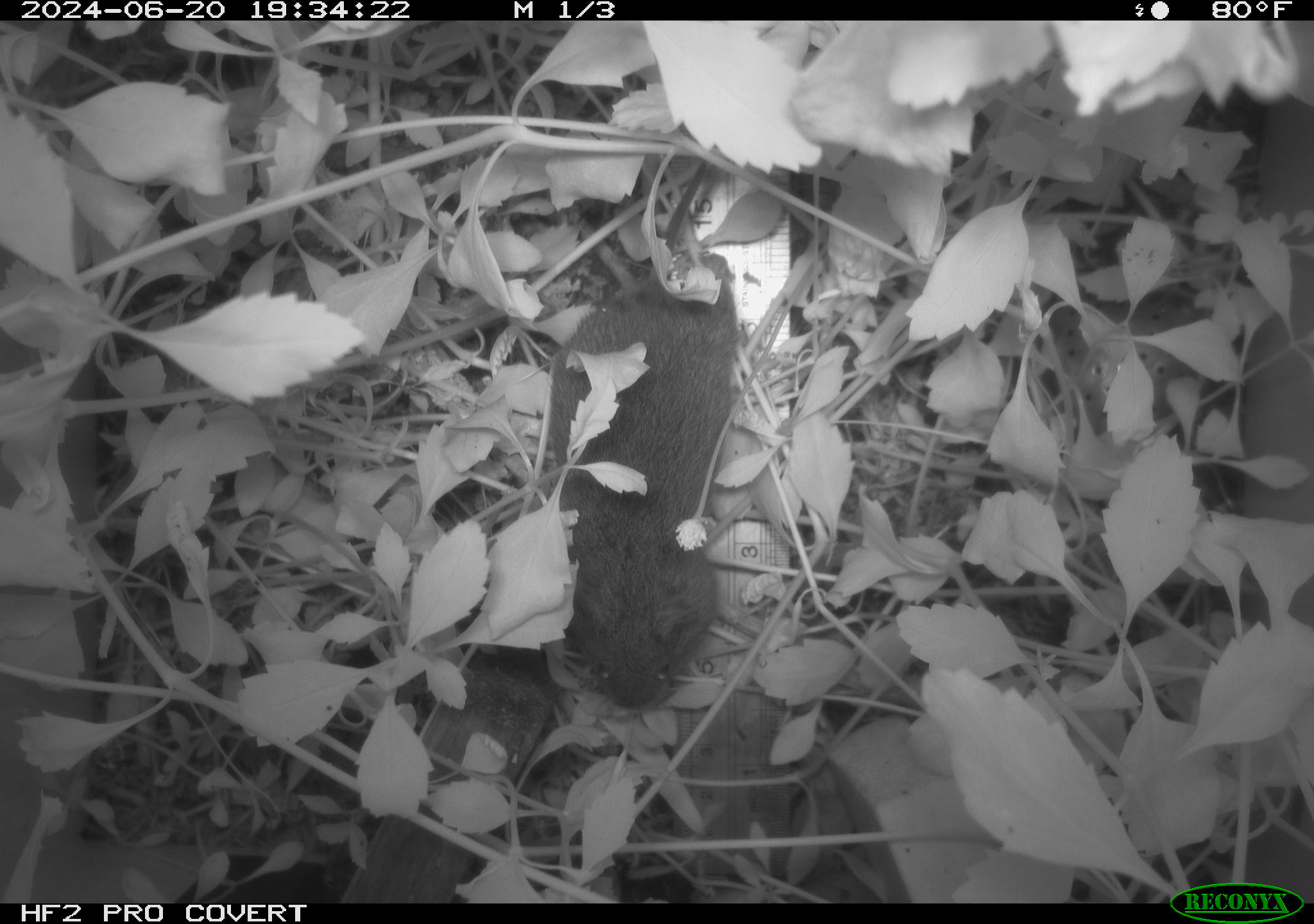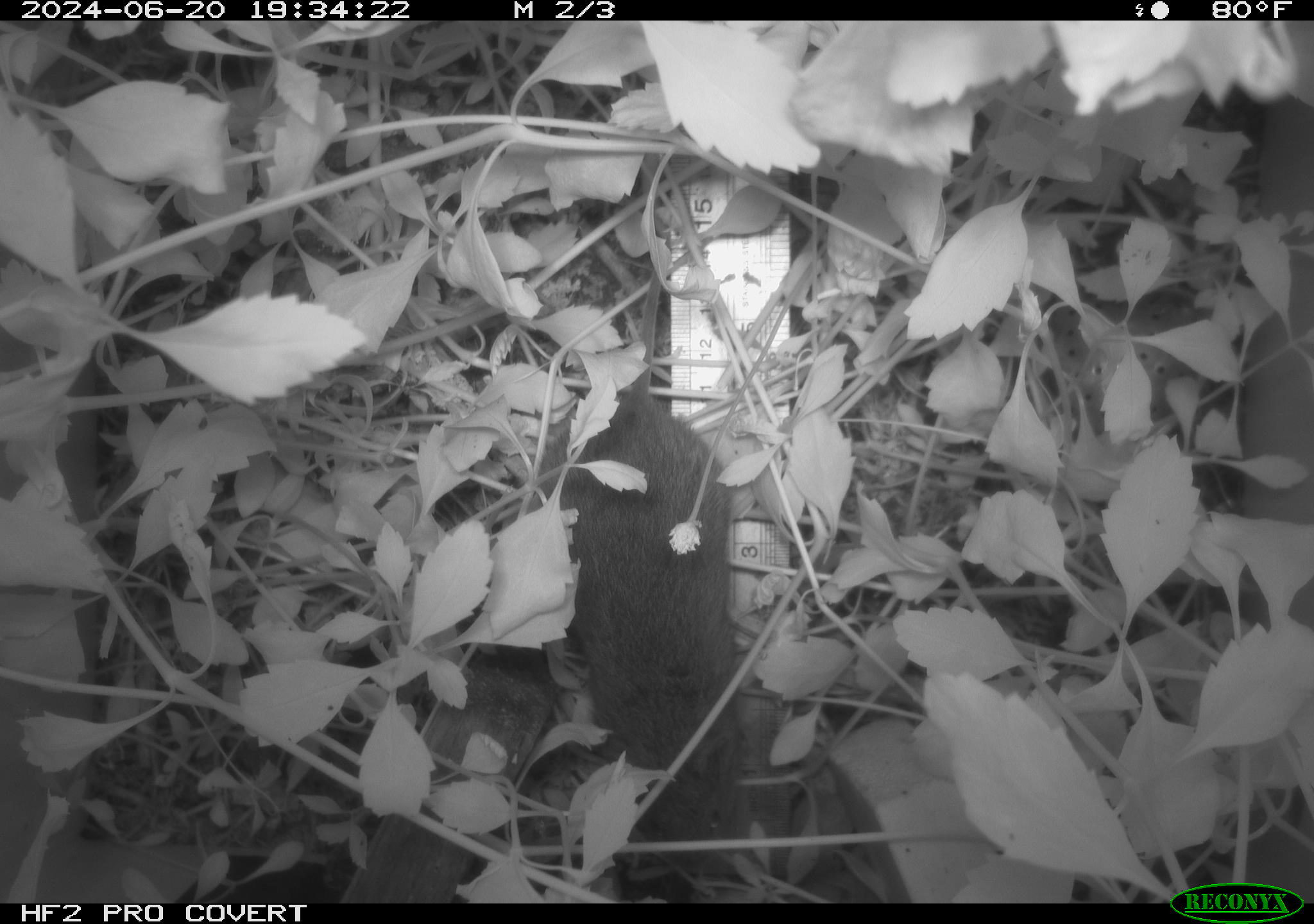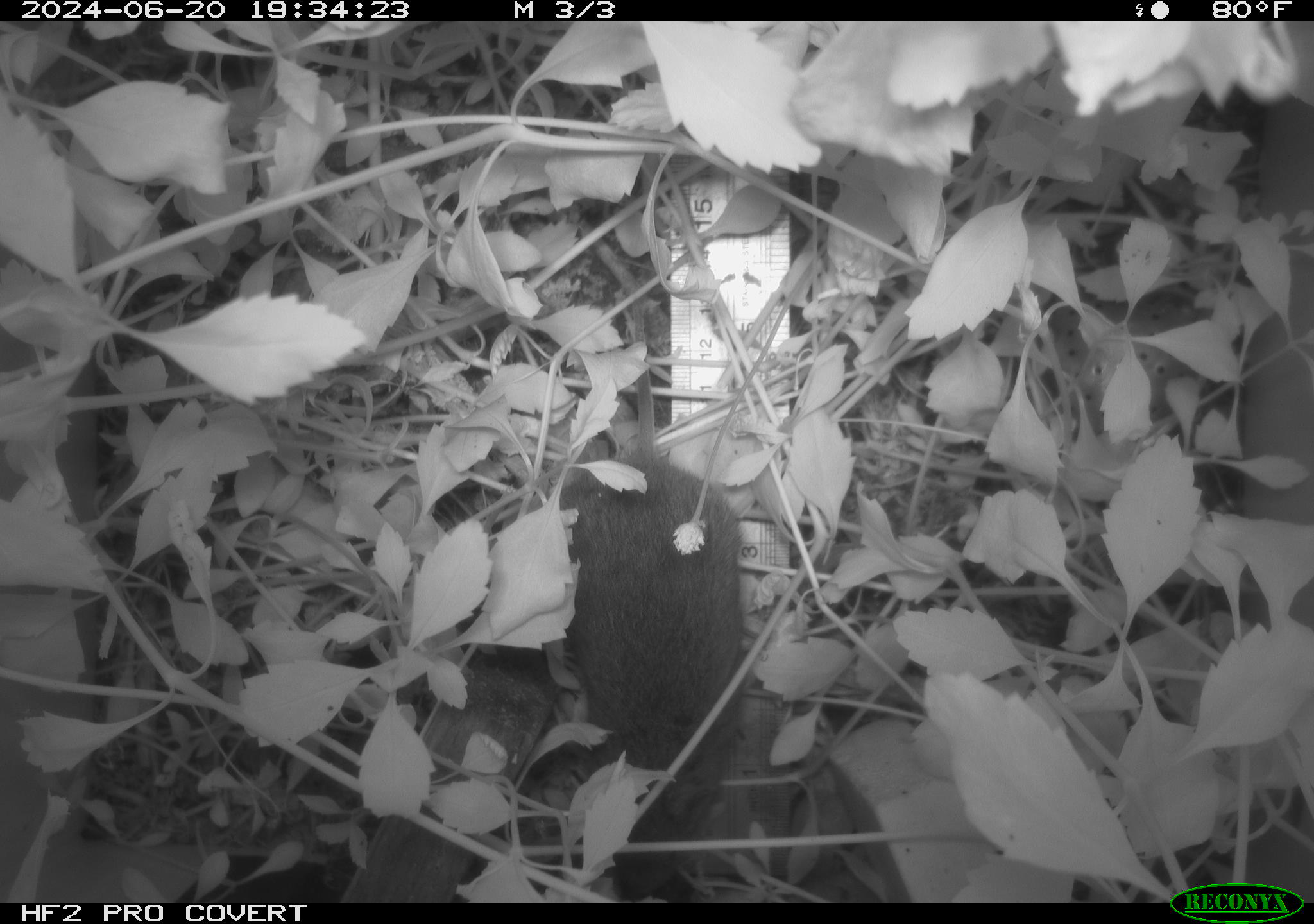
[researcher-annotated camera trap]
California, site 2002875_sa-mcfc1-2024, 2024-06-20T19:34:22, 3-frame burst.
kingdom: Animalia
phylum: Chordata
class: Mammalia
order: Rodentia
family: Cricetidae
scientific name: Arvicolinae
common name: voles, lemmings, and muskrats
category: arvicolinae subfamily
Arvicolinae subfamily (voles, lemmings, and muskrats) (Arvicolinae).